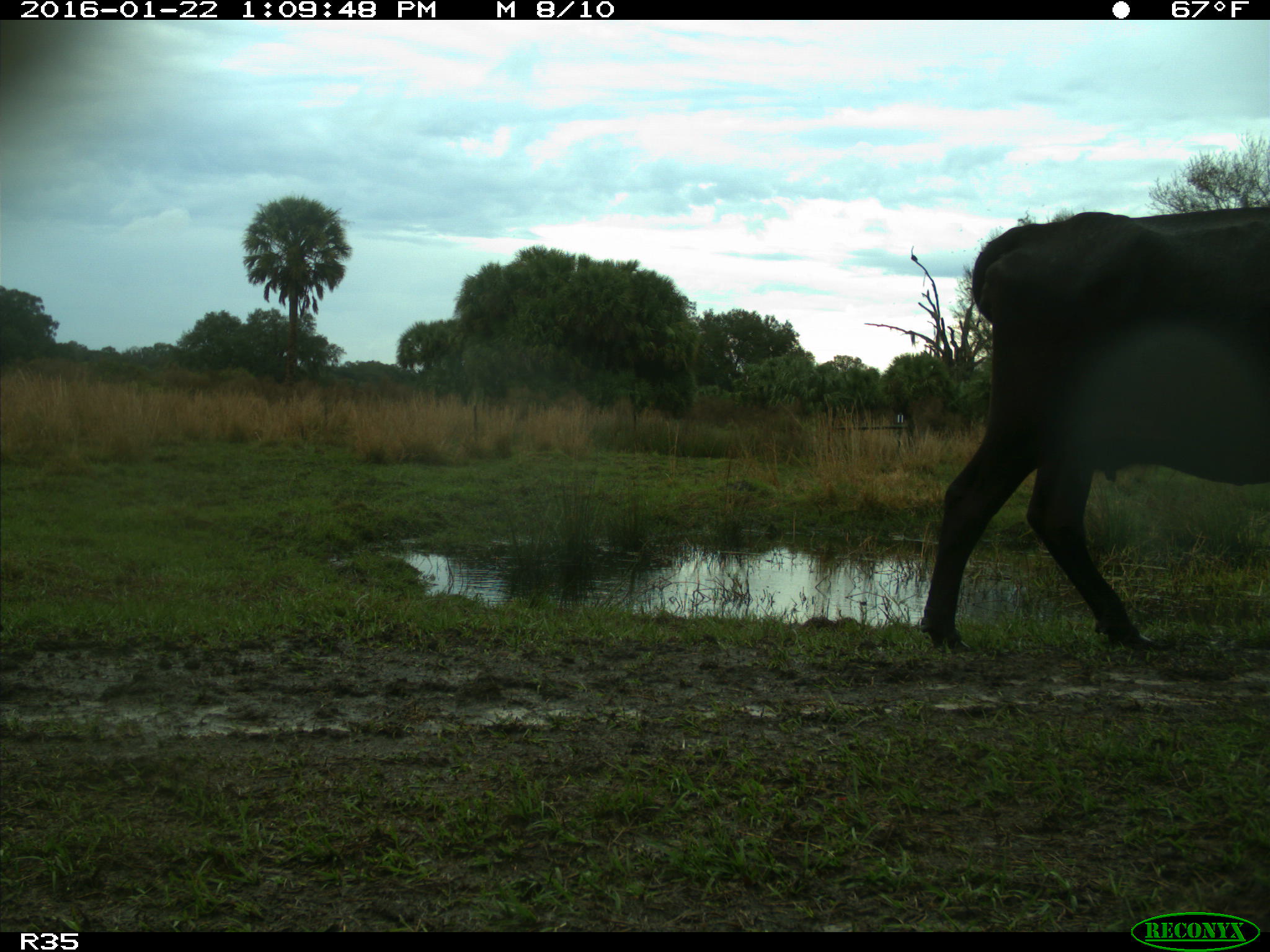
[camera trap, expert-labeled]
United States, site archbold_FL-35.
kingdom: Animalia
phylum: Chordata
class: Mammalia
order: Artiodactyla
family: Bovidae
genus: Bos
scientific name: Bos taurus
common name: domestic cow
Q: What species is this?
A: Bos taurus (domestic cow).